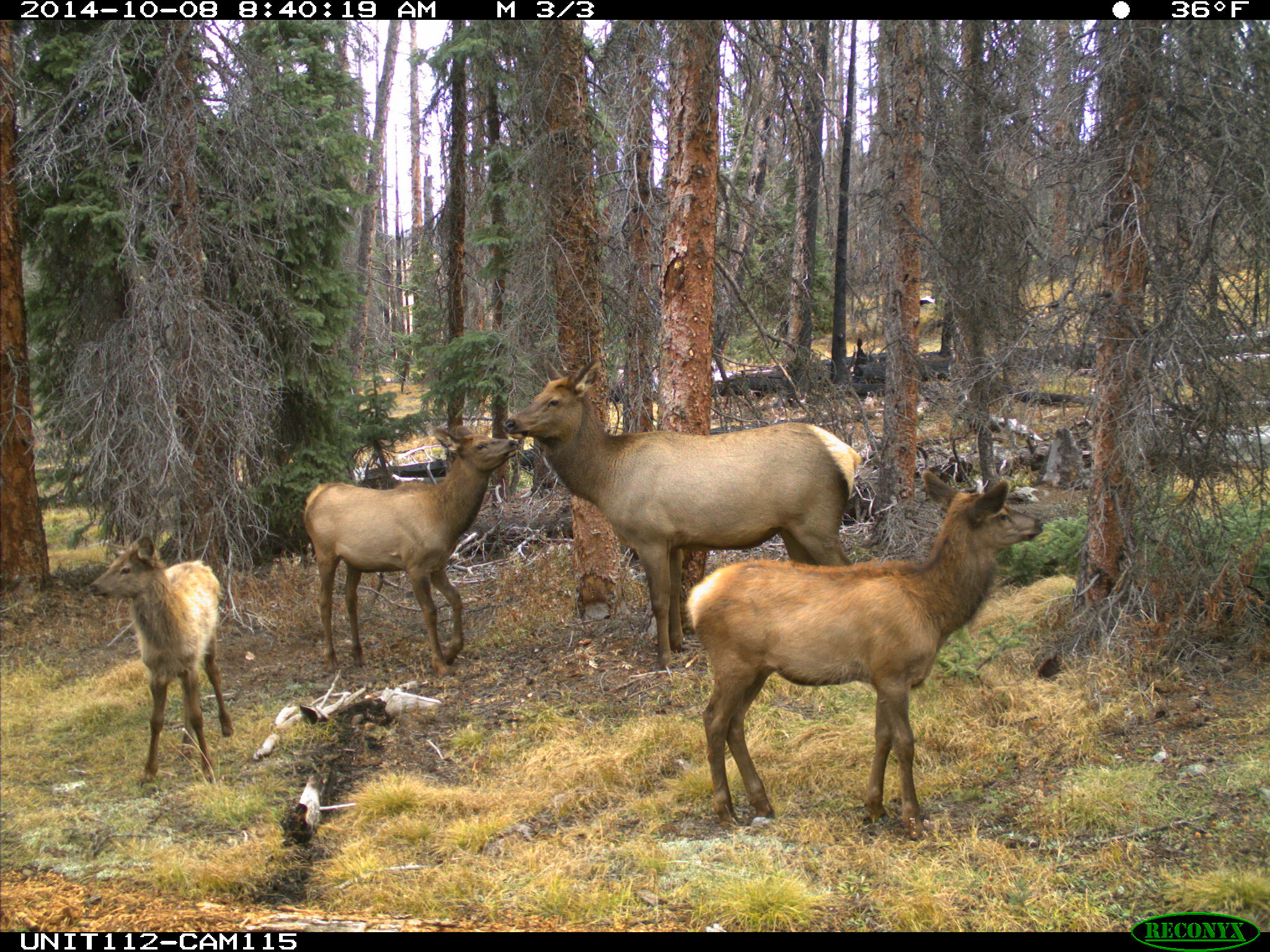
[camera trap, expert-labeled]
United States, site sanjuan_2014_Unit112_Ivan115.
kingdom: Animalia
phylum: Chordata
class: Mammalia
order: Artiodactyla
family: Cervidae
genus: Cervus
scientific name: Cervus elaphus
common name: red deer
Cervus elaphus (red deer).